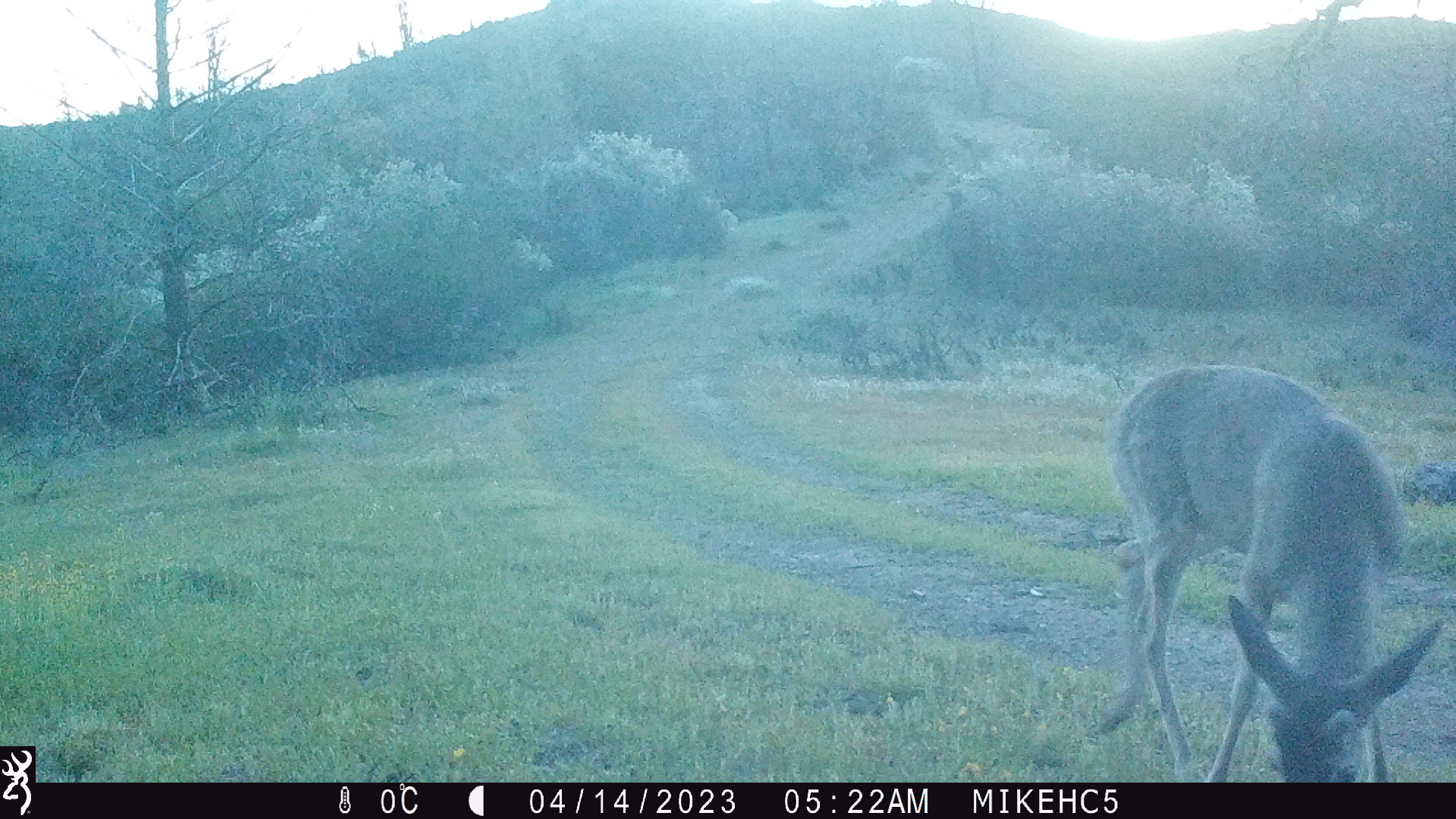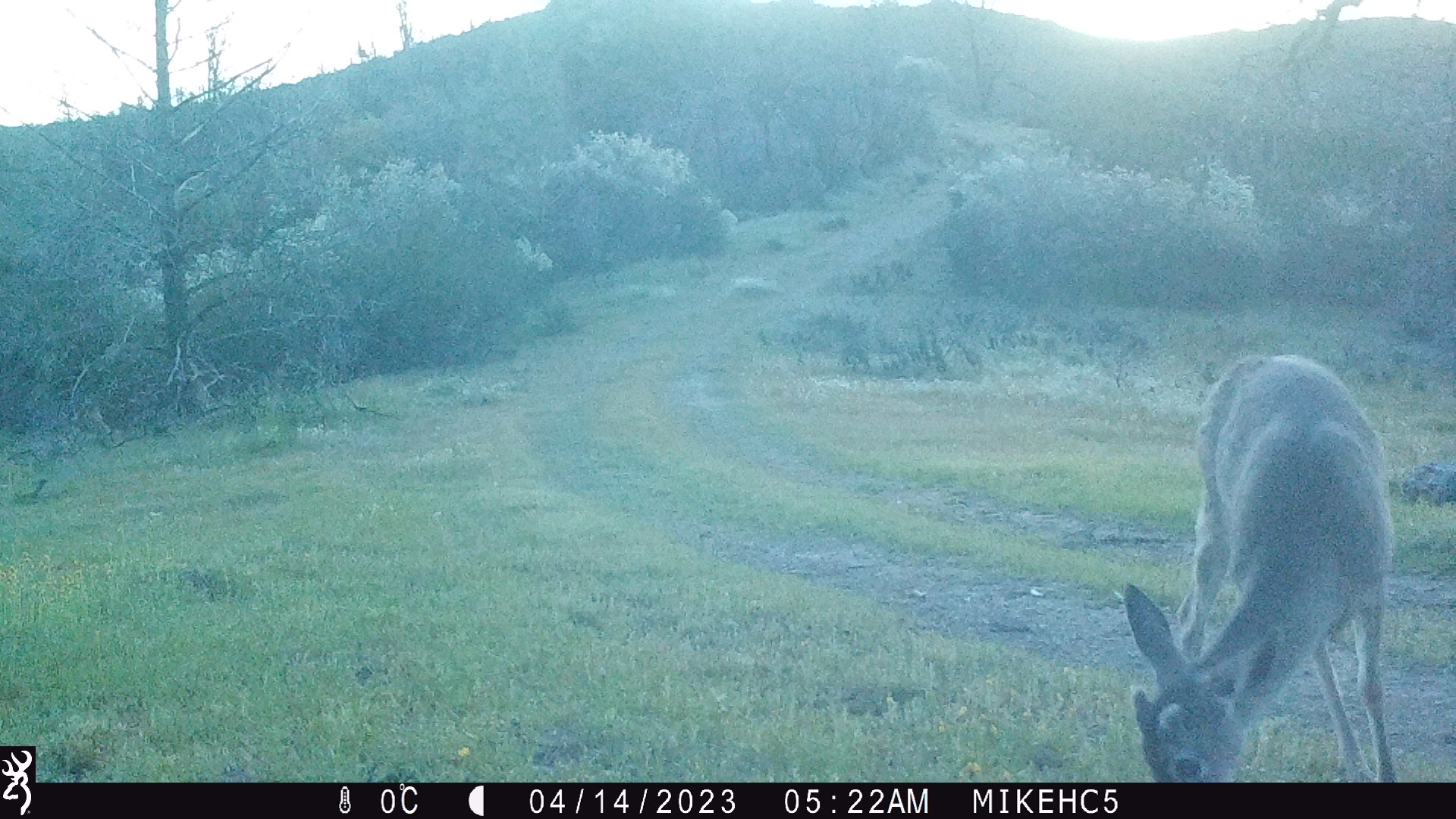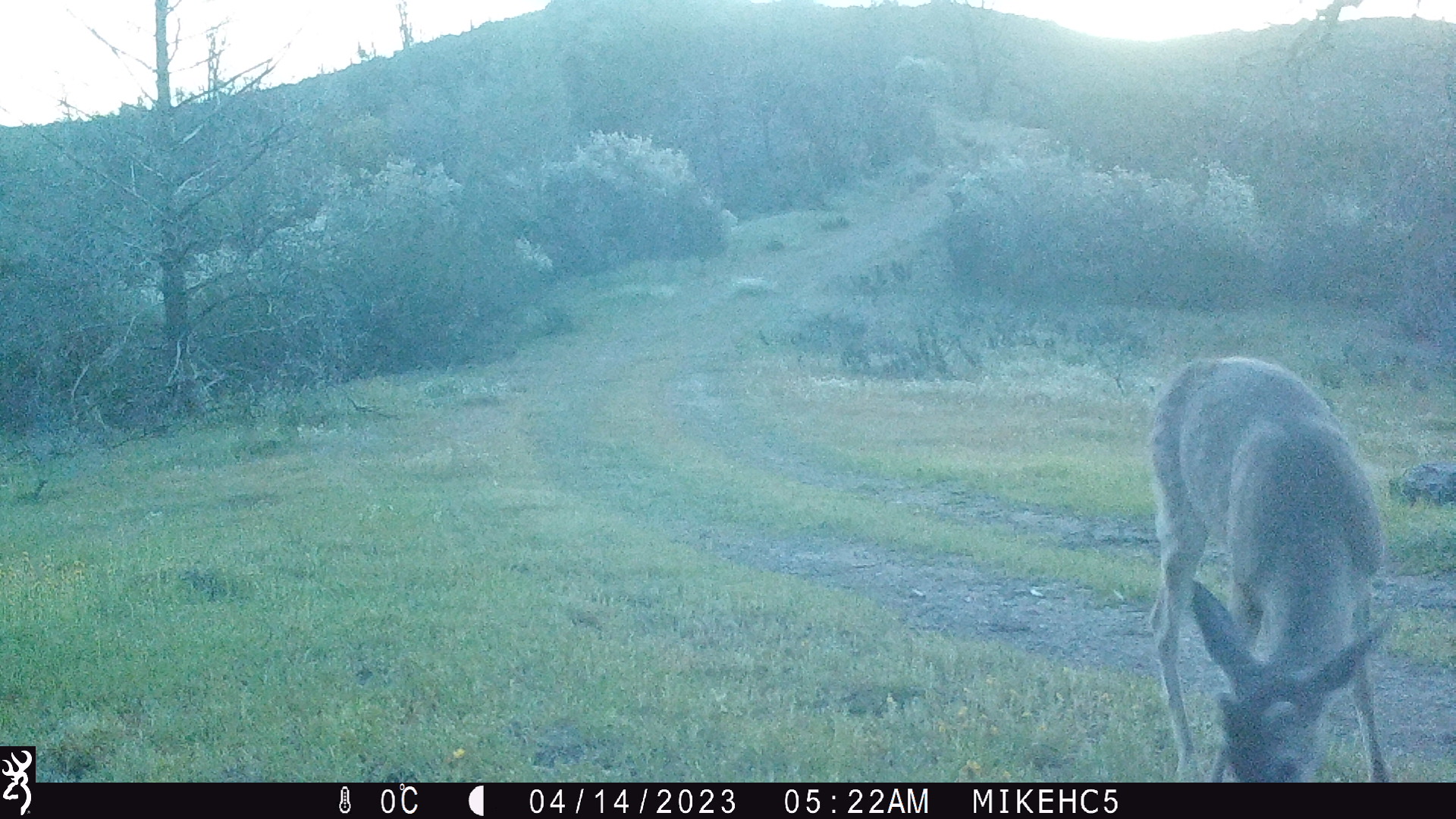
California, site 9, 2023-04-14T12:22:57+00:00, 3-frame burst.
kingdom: Animalia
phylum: Chordata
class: Mammalia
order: Artiodactyla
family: Cervidae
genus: Odocoileus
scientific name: Odocoileus hemionus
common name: mule deer